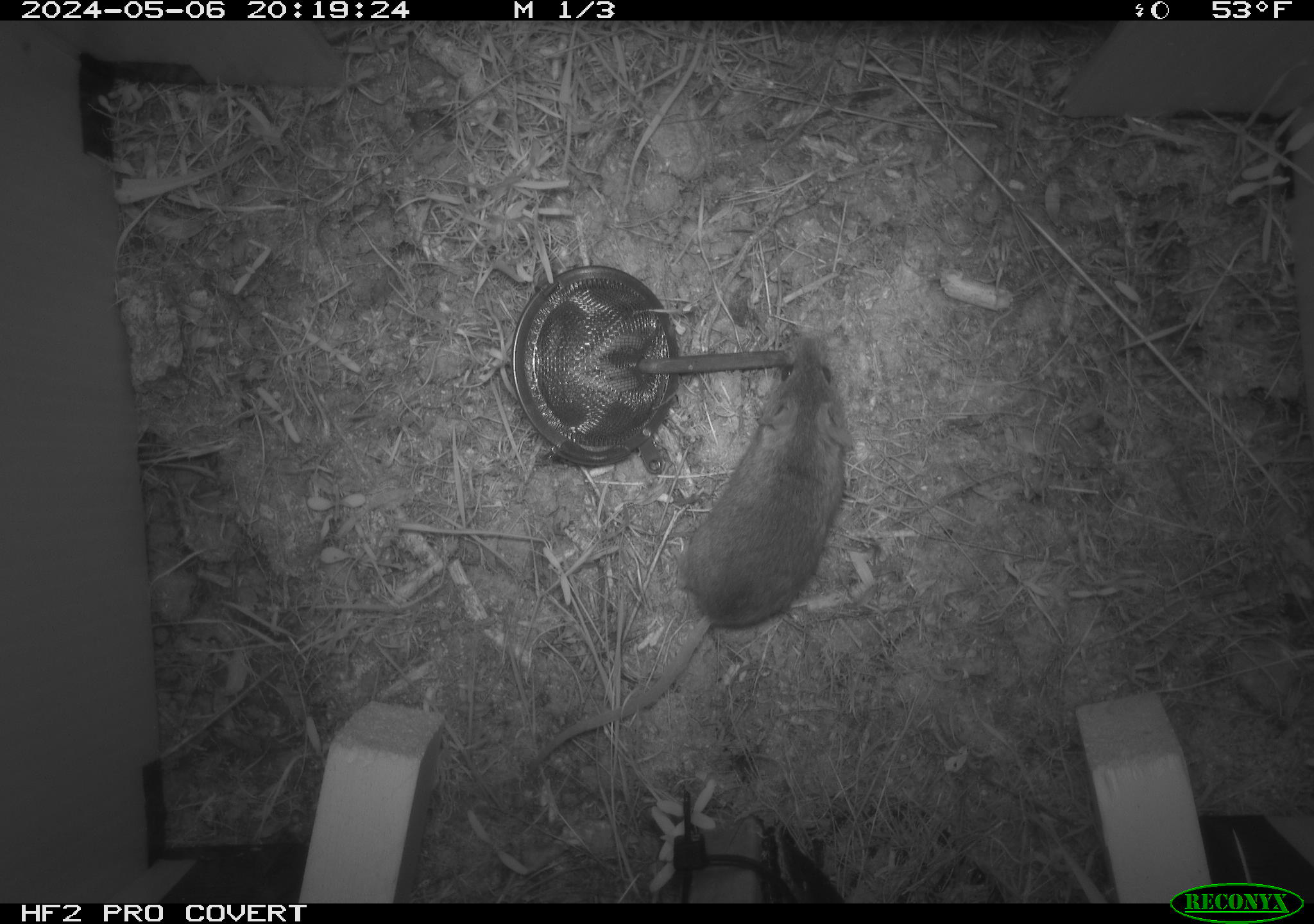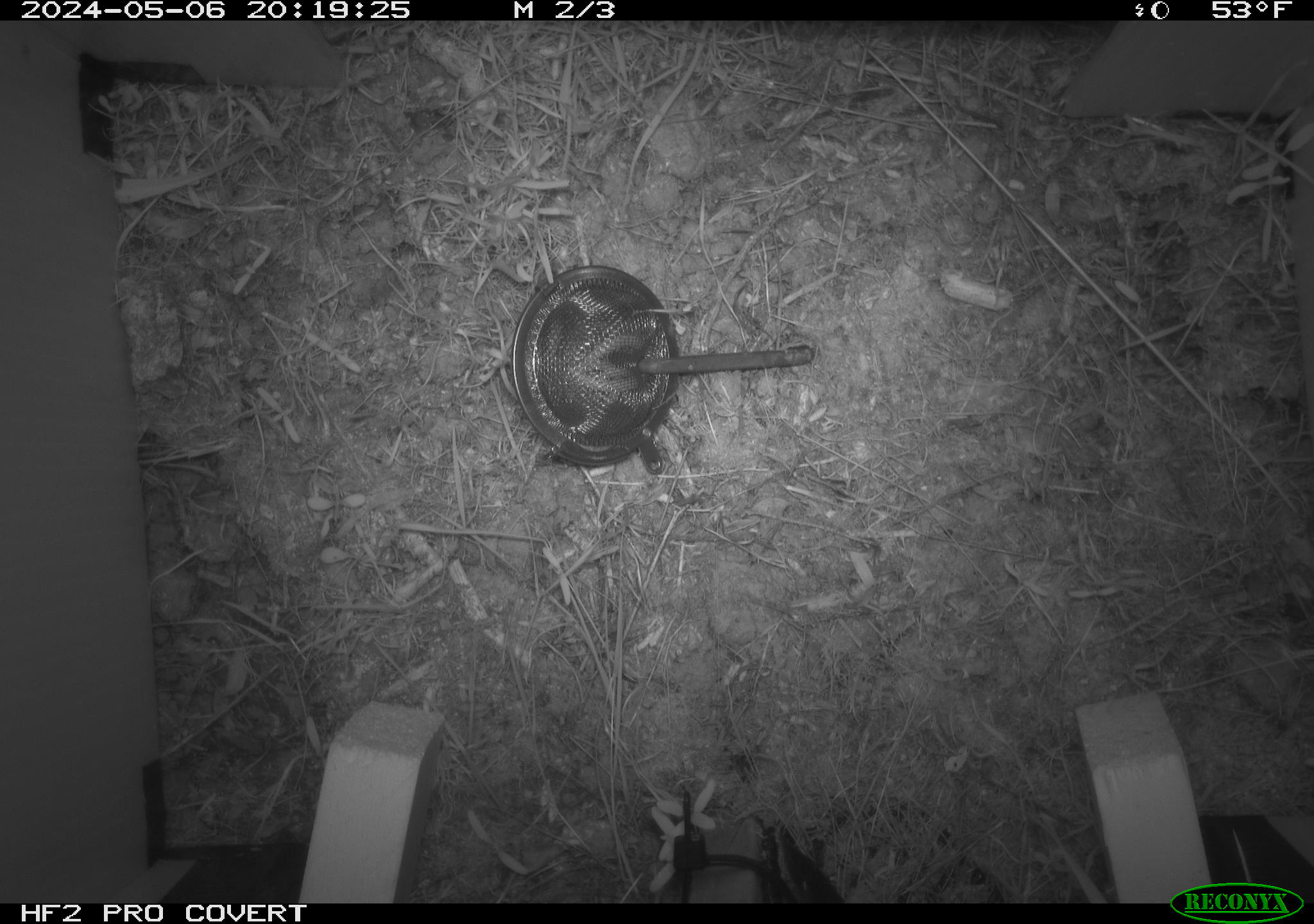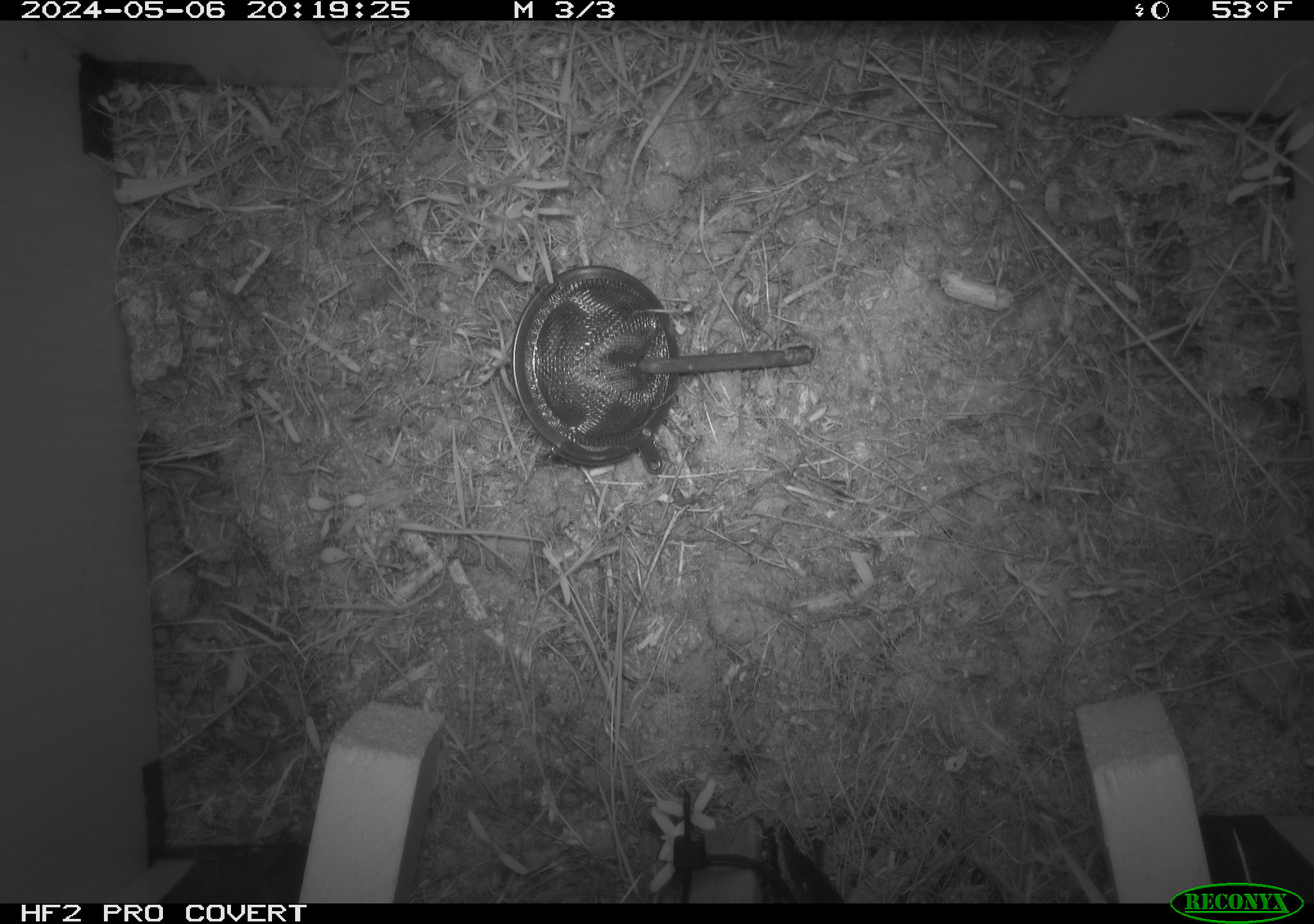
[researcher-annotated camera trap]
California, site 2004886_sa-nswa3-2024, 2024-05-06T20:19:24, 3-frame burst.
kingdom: Animalia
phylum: Chordata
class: Mammalia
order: Rodentia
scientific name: Rodentia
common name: rodent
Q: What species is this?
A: Rodent (Rodentia).